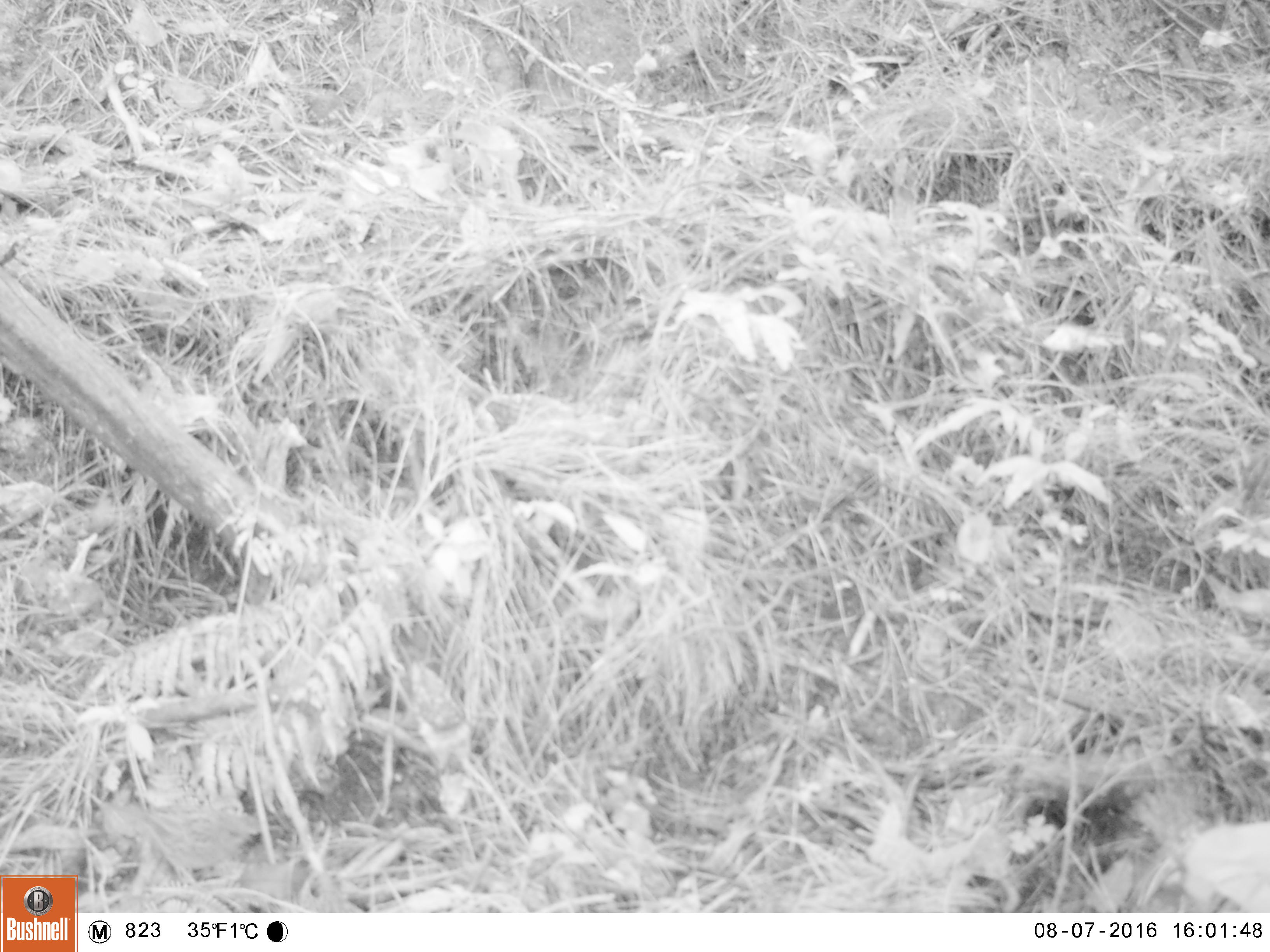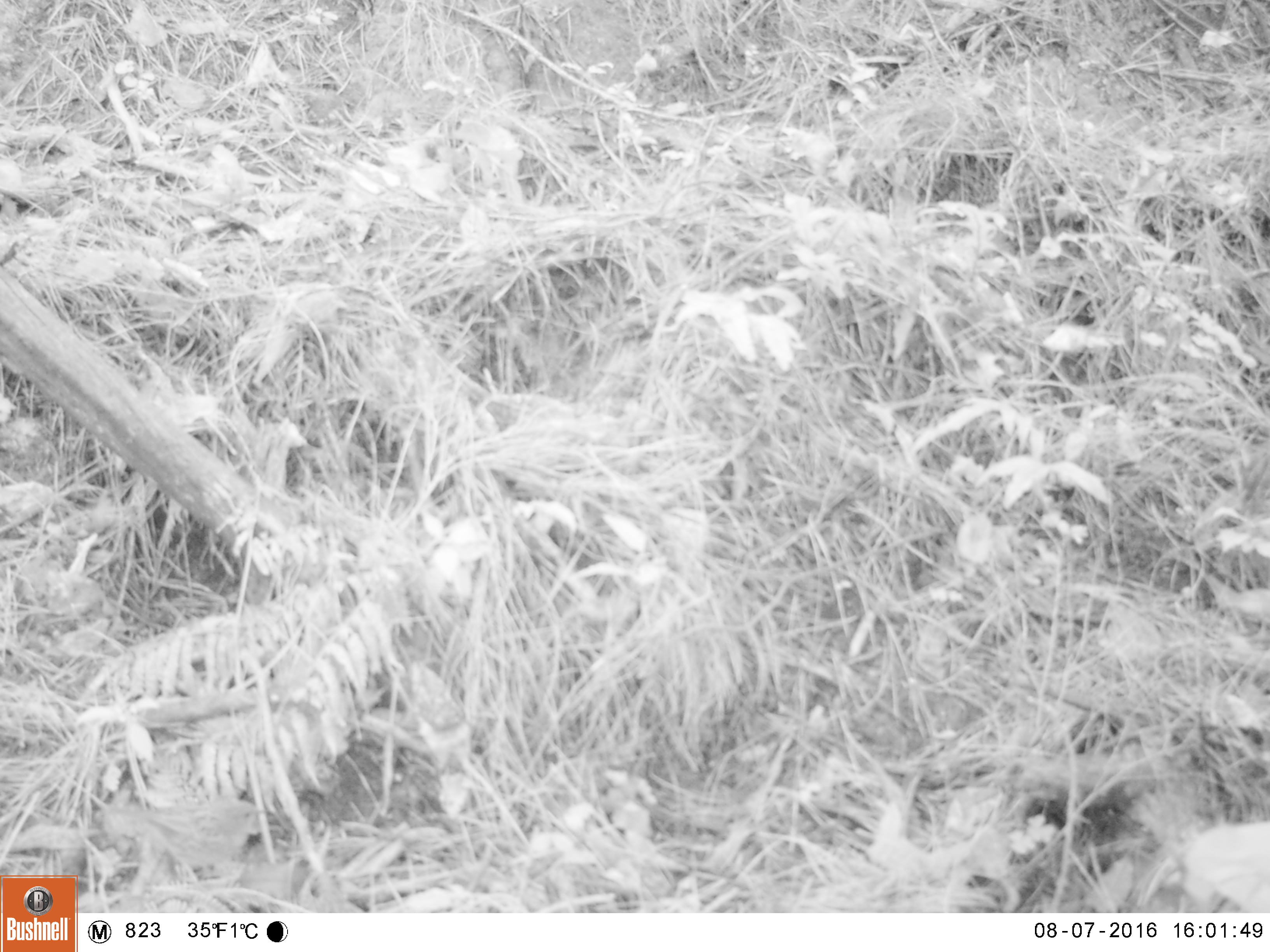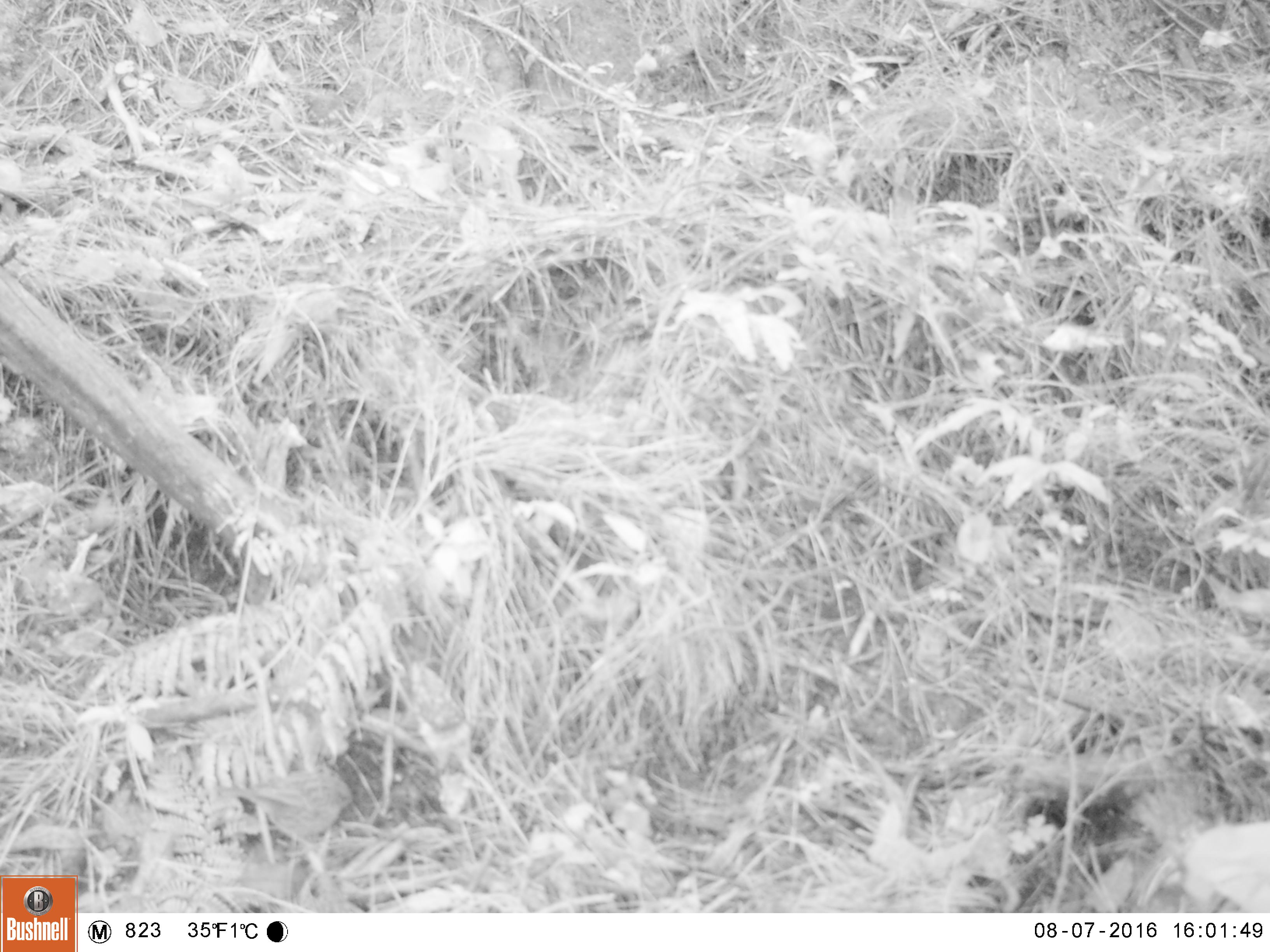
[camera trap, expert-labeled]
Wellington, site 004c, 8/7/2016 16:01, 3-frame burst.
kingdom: Animalia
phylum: Chordata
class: Aves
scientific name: Aves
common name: bird